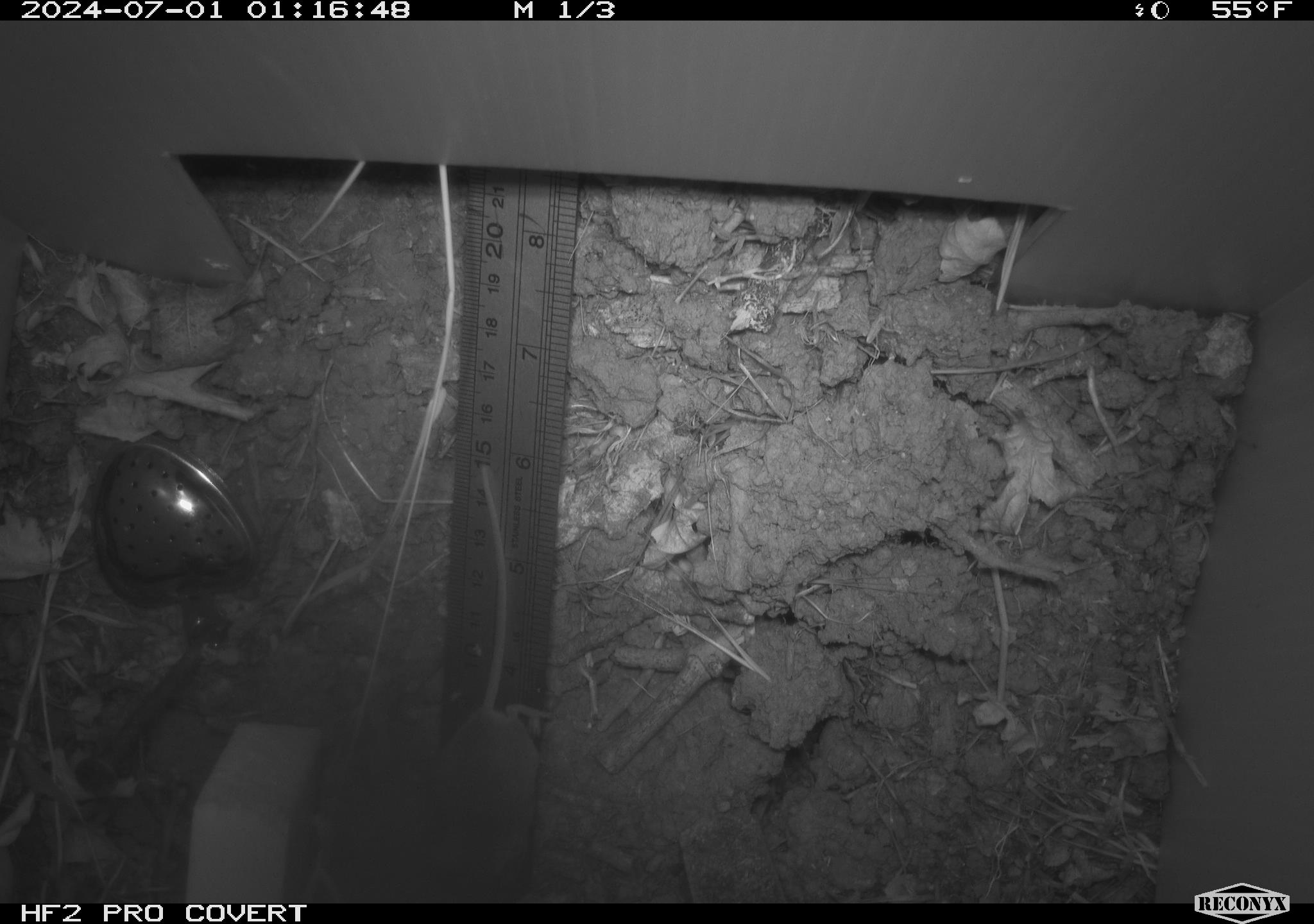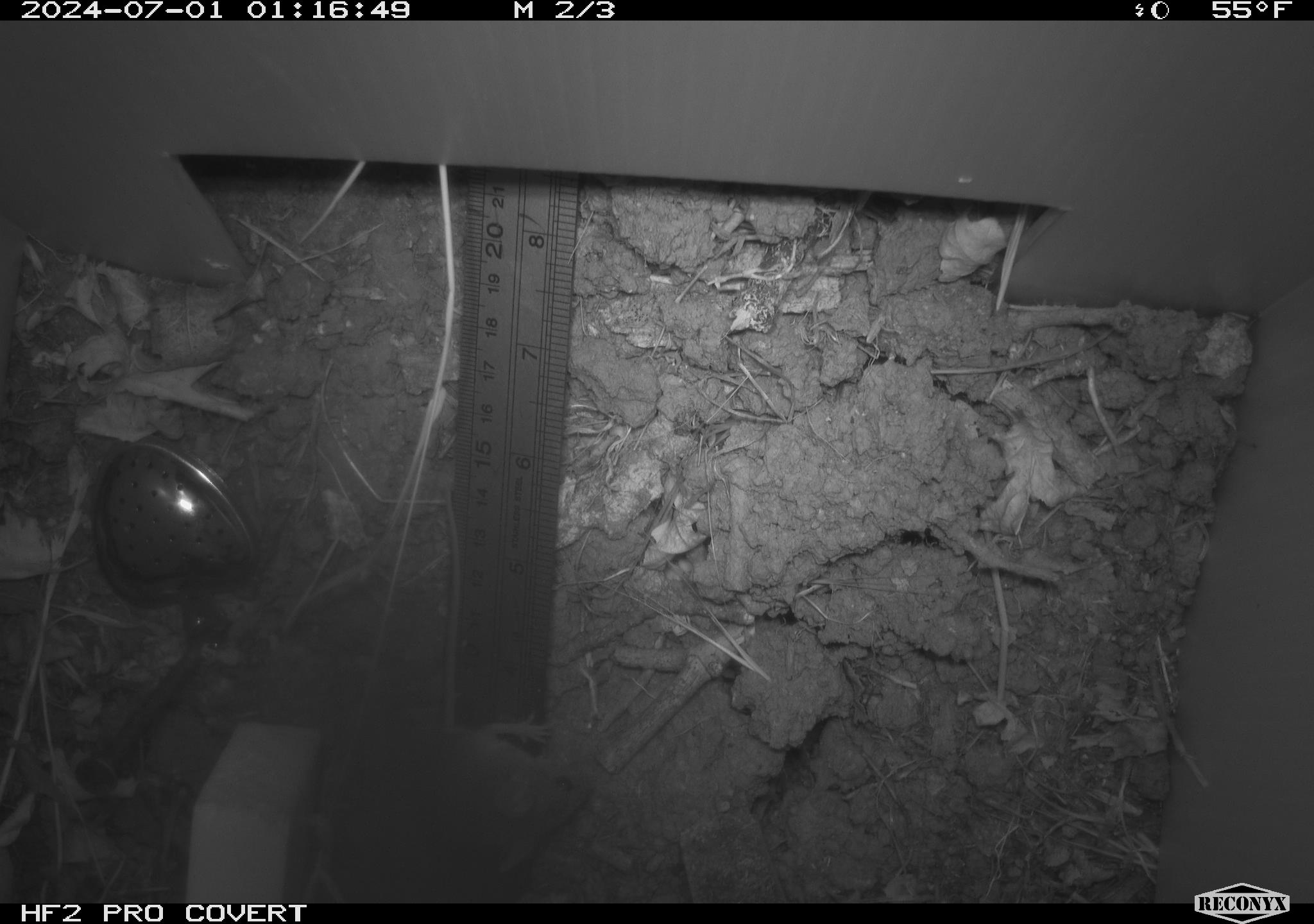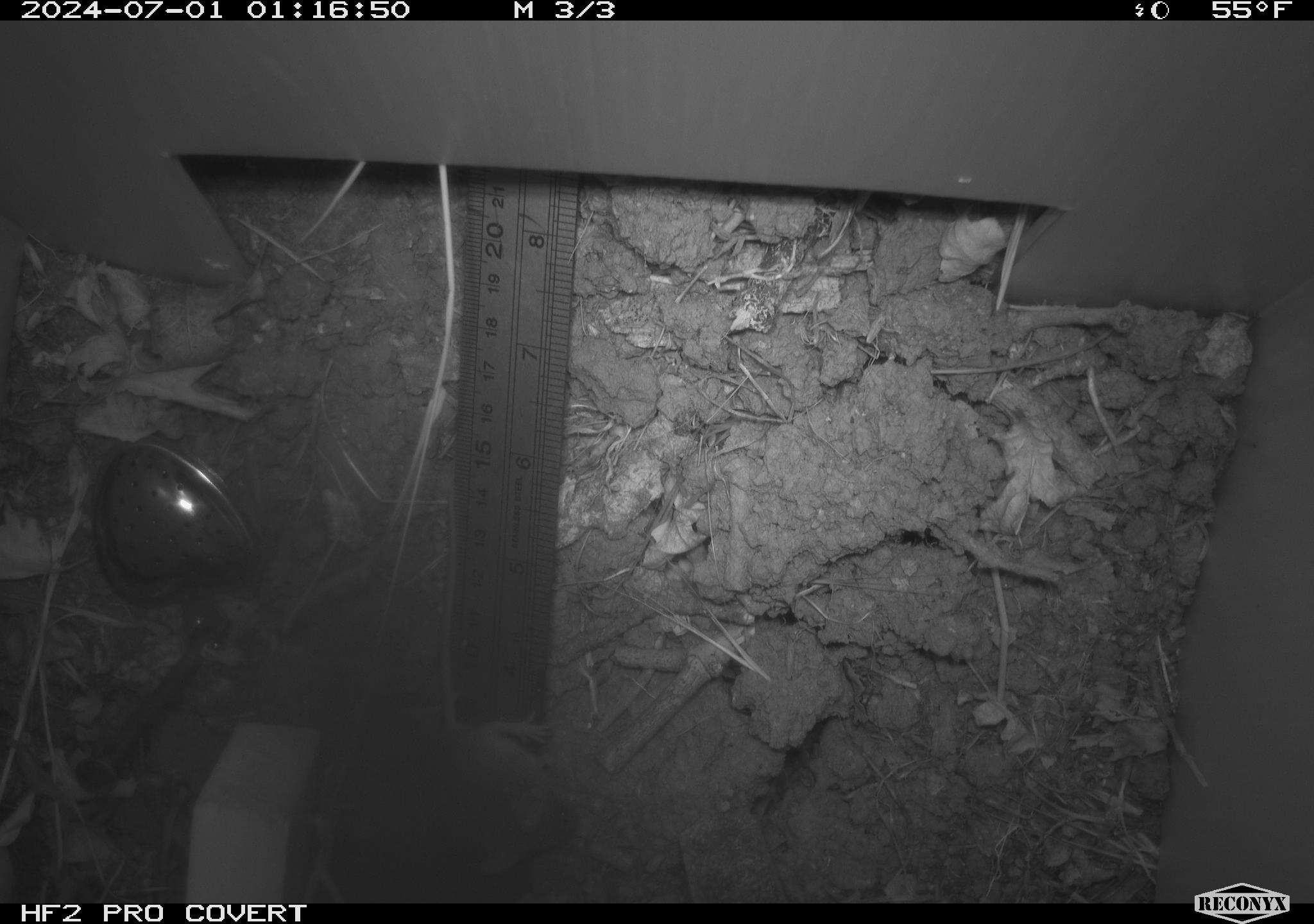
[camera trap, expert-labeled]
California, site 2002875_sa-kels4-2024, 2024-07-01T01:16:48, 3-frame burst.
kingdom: Animalia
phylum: Chordata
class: Mammalia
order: Rodentia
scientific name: Rodentia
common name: rodent